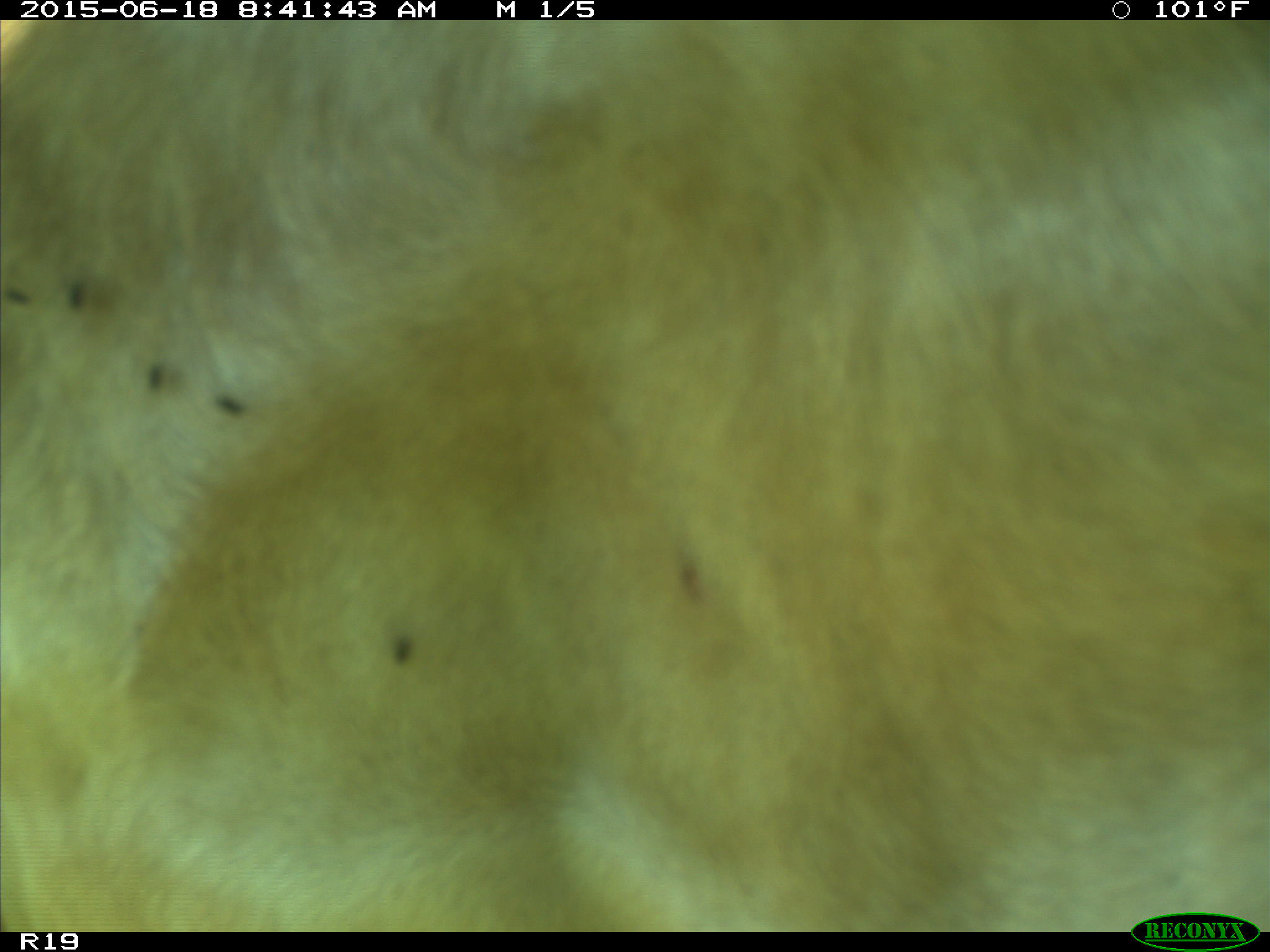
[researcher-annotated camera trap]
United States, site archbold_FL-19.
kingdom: Animalia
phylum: Chordata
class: Mammalia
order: Artiodactyla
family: Bovidae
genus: Bos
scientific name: Bos taurus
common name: domestic cow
Bos taurus (domestic cow).